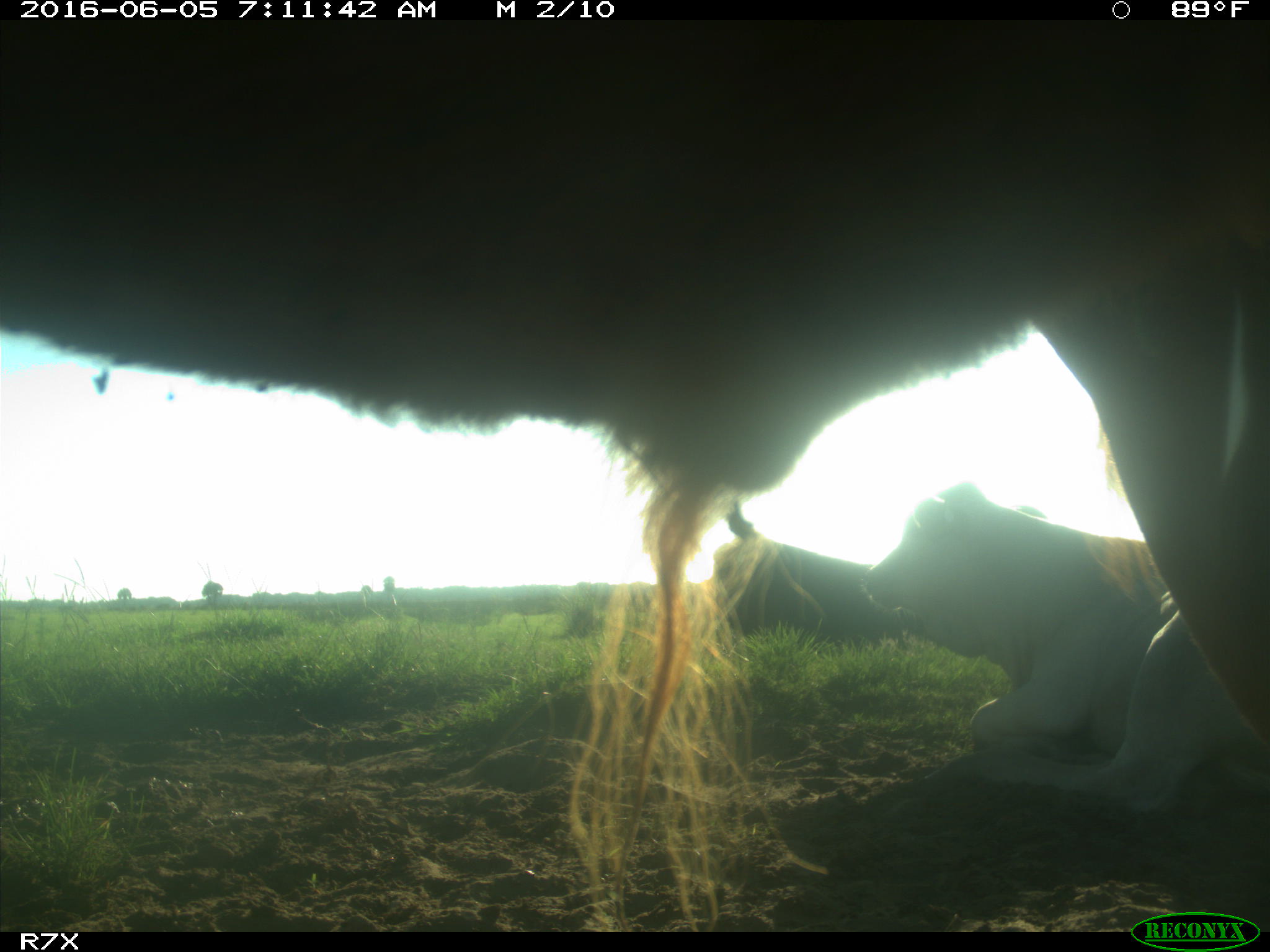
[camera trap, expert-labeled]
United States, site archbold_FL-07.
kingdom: Animalia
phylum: Chordata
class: Mammalia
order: Artiodactyla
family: Bovidae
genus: Bos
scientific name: Bos taurus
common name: domestic cow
Bos taurus (domestic cow).